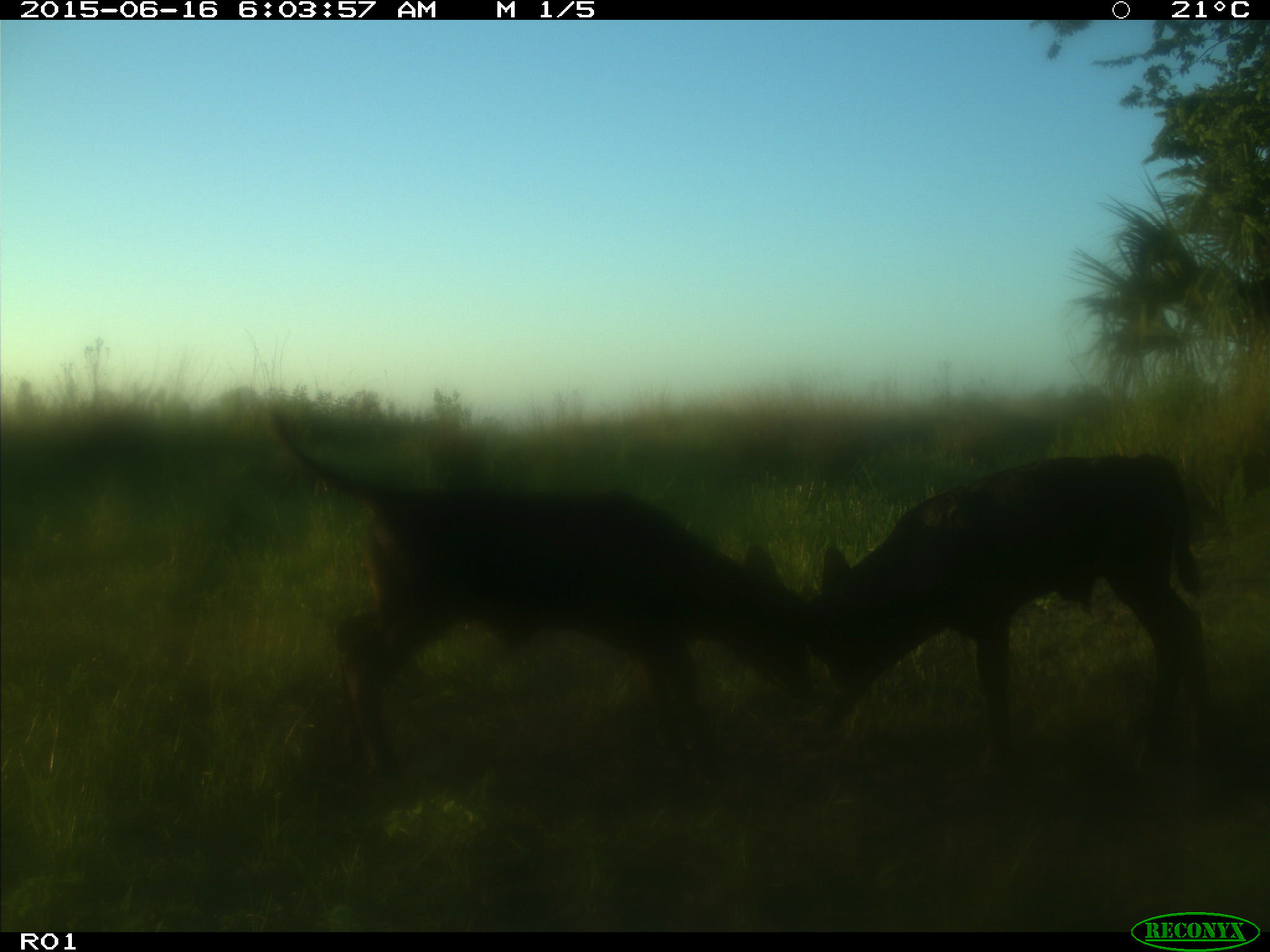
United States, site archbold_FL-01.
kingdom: Animalia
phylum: Chordata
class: Mammalia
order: Artiodactyla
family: Bovidae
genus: Bos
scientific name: Bos taurus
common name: domestic cow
Bos taurus (domestic cow).